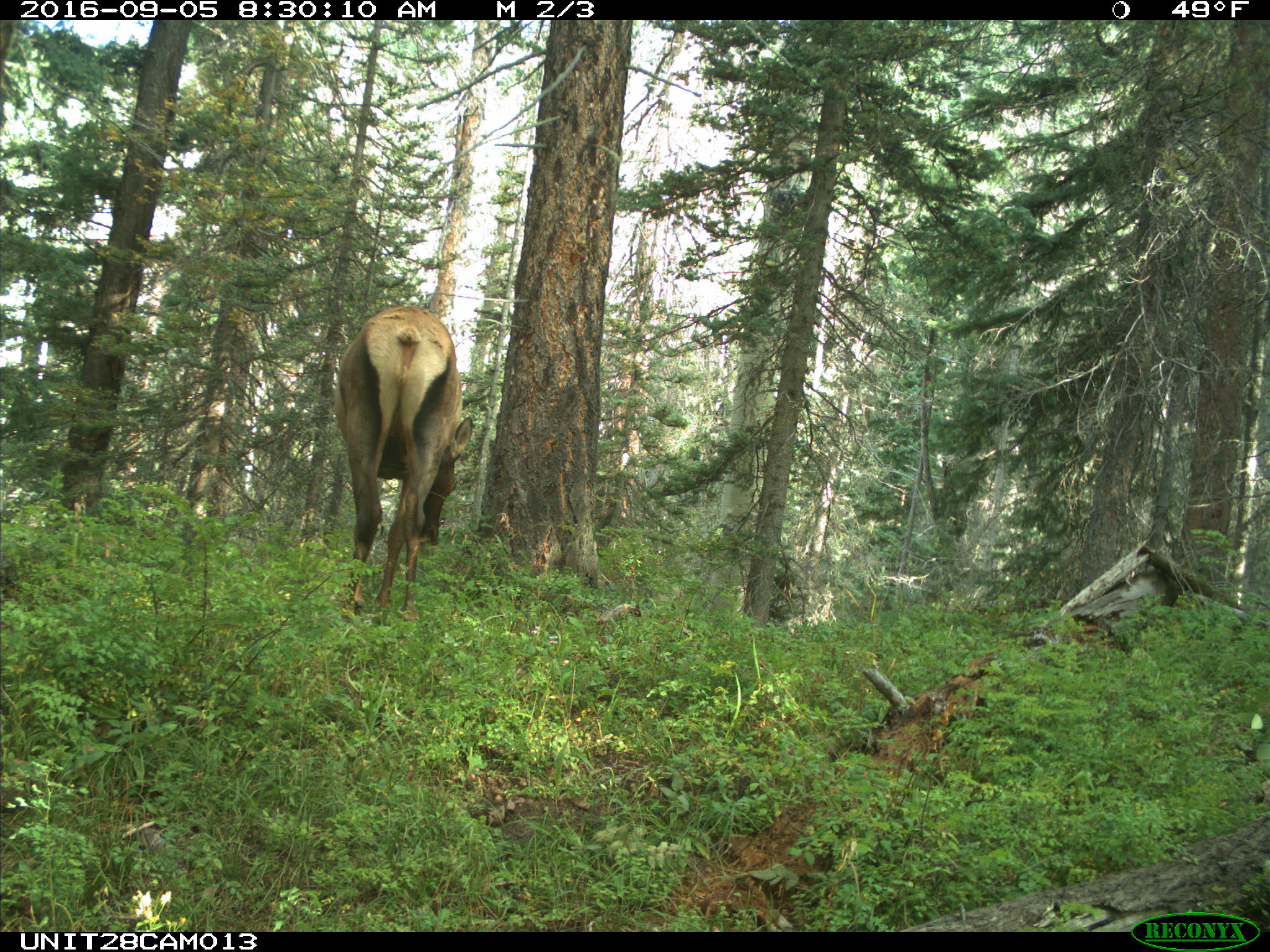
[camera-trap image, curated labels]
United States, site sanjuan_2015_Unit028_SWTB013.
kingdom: Animalia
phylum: Chordata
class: Mammalia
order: Artiodactyla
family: Cervidae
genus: Cervus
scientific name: Cervus elaphus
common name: red deer